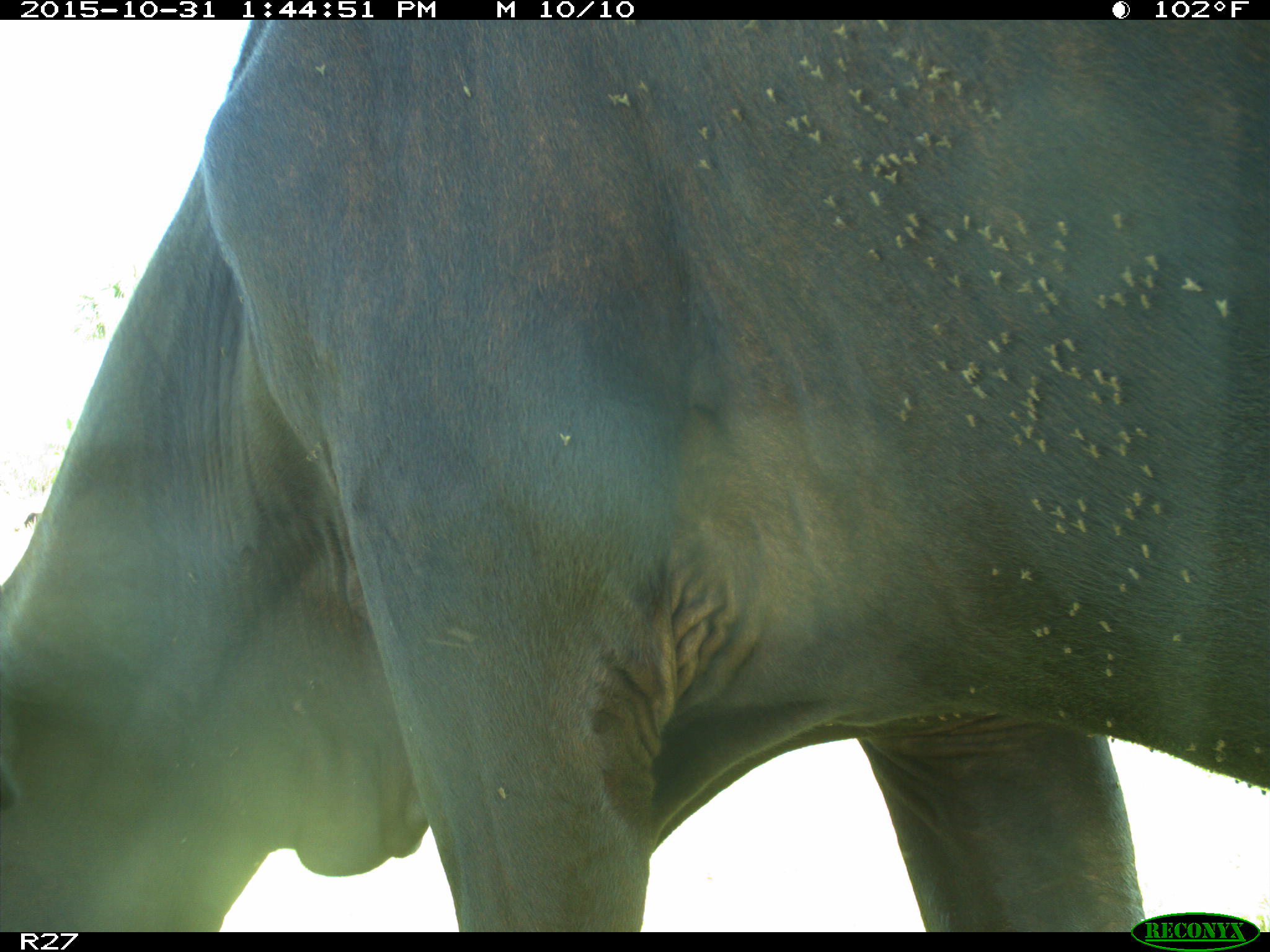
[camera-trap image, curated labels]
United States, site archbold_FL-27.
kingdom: Animalia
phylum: Chordata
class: Mammalia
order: Artiodactyla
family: Bovidae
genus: Bos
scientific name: Bos taurus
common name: domestic cow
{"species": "Bos taurus (domestic cow)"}